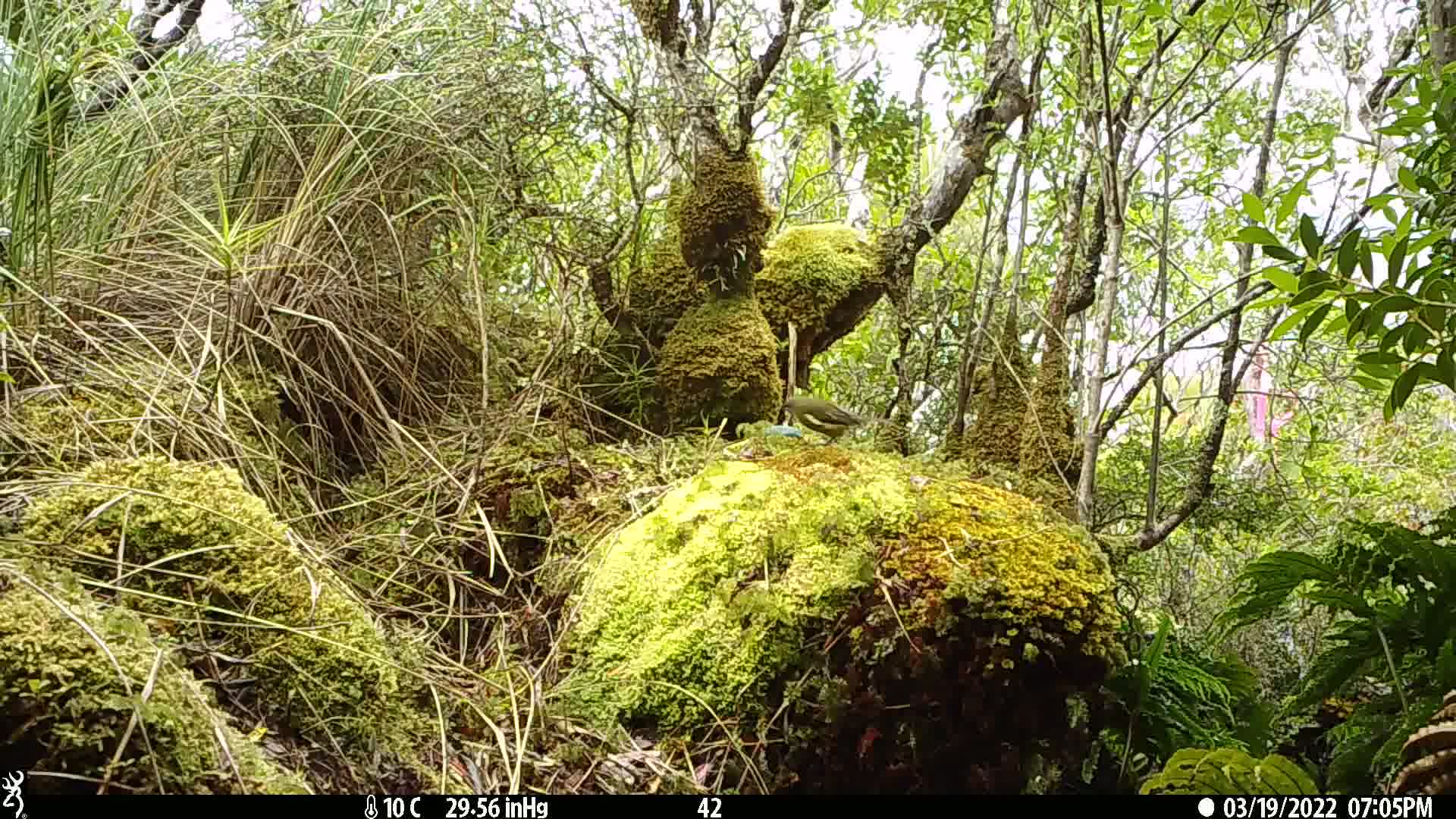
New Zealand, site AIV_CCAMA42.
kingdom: Animalia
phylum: Chordata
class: Aves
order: Passeriformes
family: Meliphagidae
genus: Anthornis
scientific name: Anthornis melanura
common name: new zealand bellbird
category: bellbird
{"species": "bellbird (new zealand bellbird) (Anthornis melanura)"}